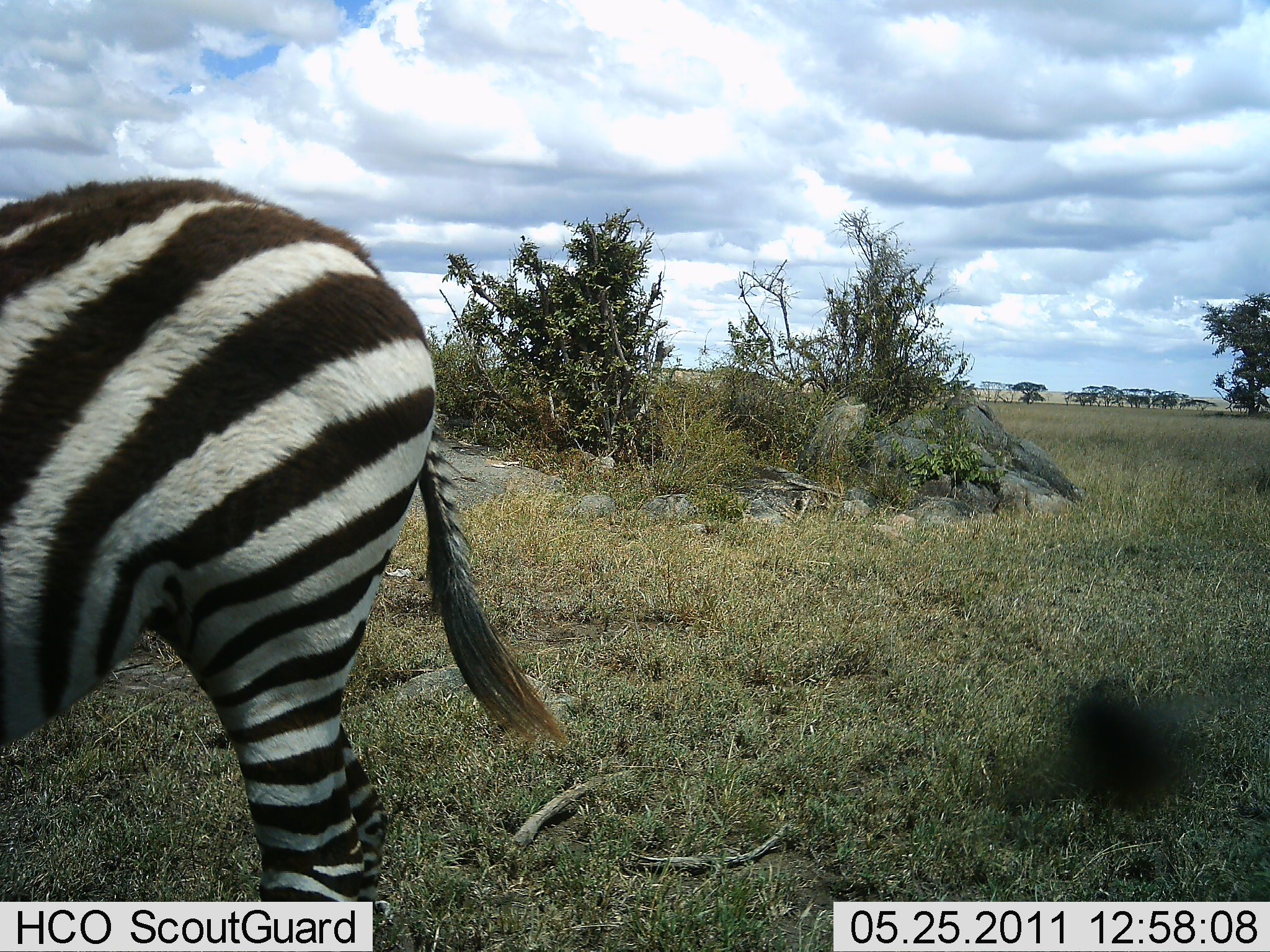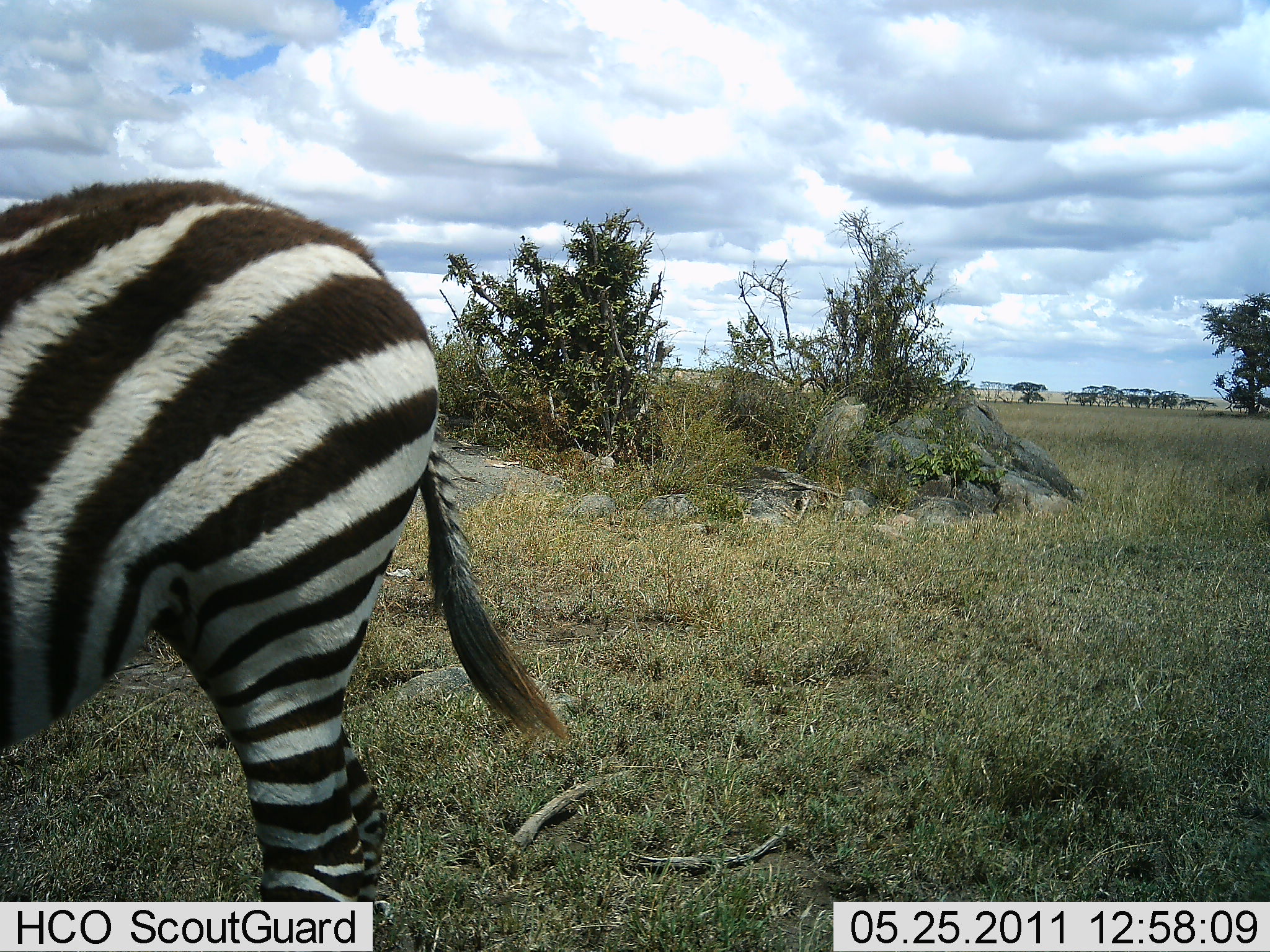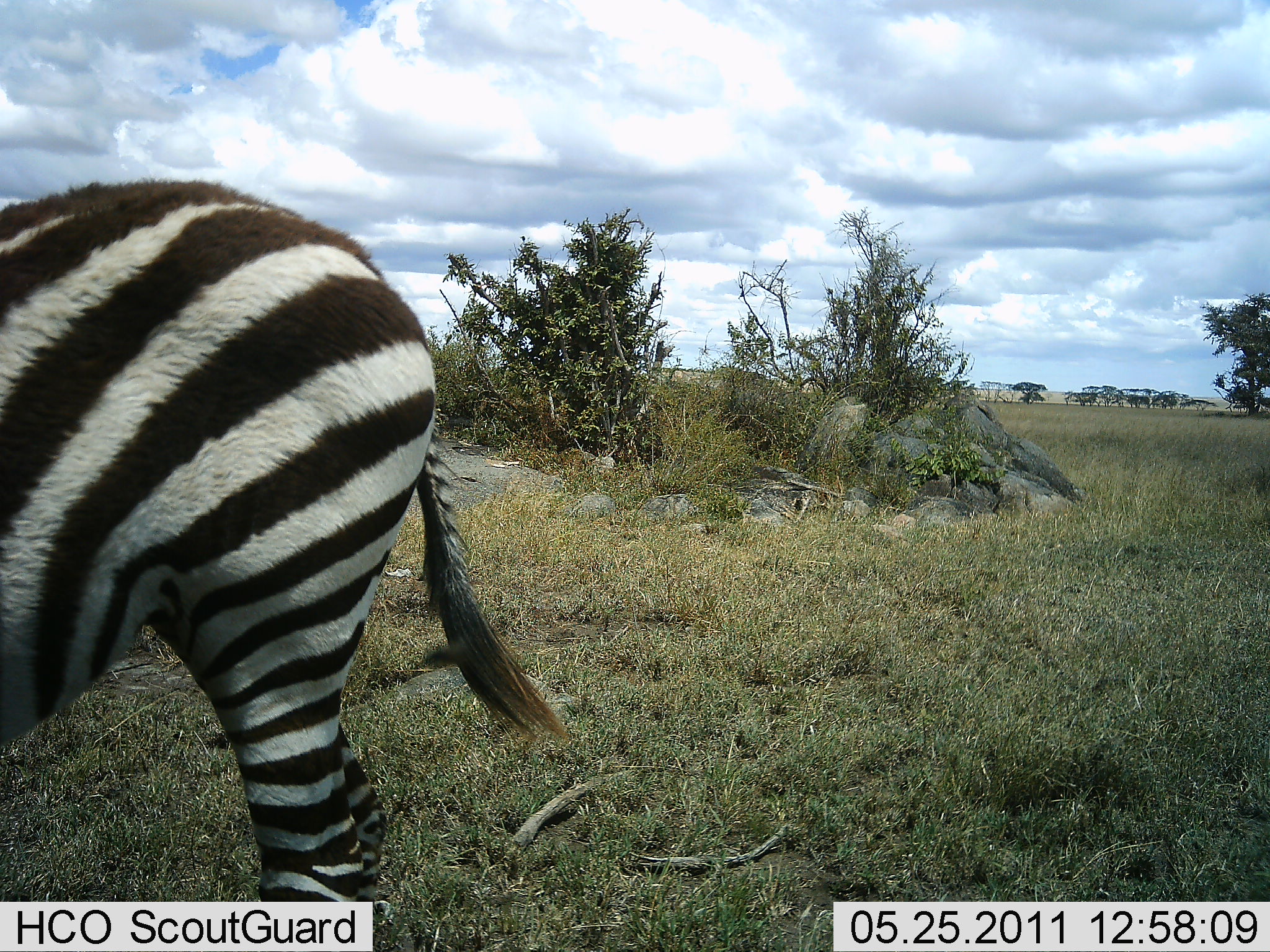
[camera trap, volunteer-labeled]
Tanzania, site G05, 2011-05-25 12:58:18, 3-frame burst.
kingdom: Animalia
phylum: Chordata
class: Mammalia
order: Perissodactyla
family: Equidae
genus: Equus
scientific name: Equus quagga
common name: plains zebra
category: zebra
Zebra (plains zebra) (Equus quagga), count 1. Behavior (volunteer vote fractions): standing 92%, resting 0%, moving 8%, interacting 0%. Young present (vote fraction): 0%. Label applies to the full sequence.